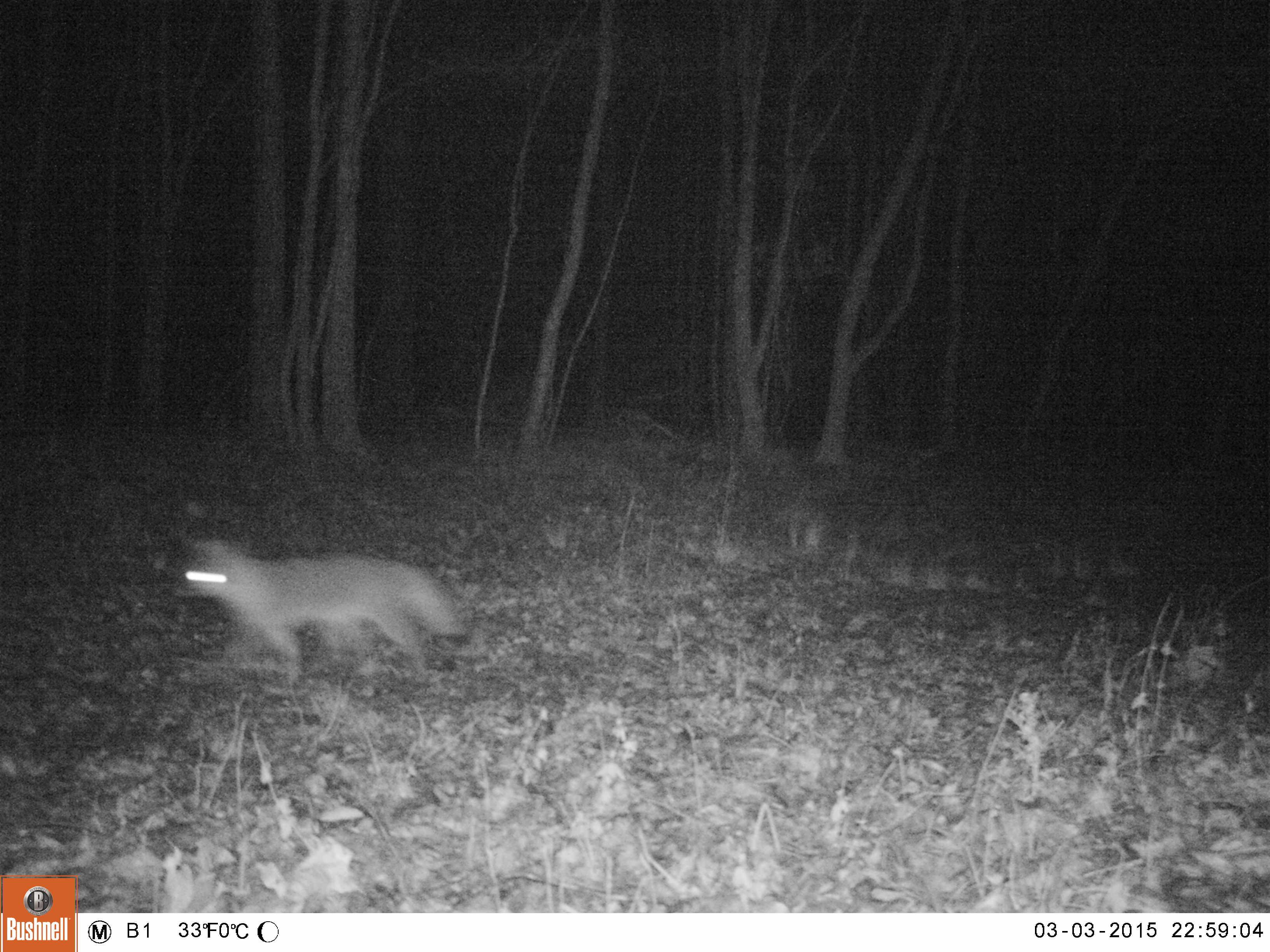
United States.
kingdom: Animalia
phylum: Chordata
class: Mammalia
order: Carnivora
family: Canidae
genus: Urocyon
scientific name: Urocyon cinereoargenteus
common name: gray fox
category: Grey Fox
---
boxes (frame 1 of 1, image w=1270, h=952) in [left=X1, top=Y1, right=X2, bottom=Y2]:
Grey Fox: [left=177, top=511, right=477, bottom=687]